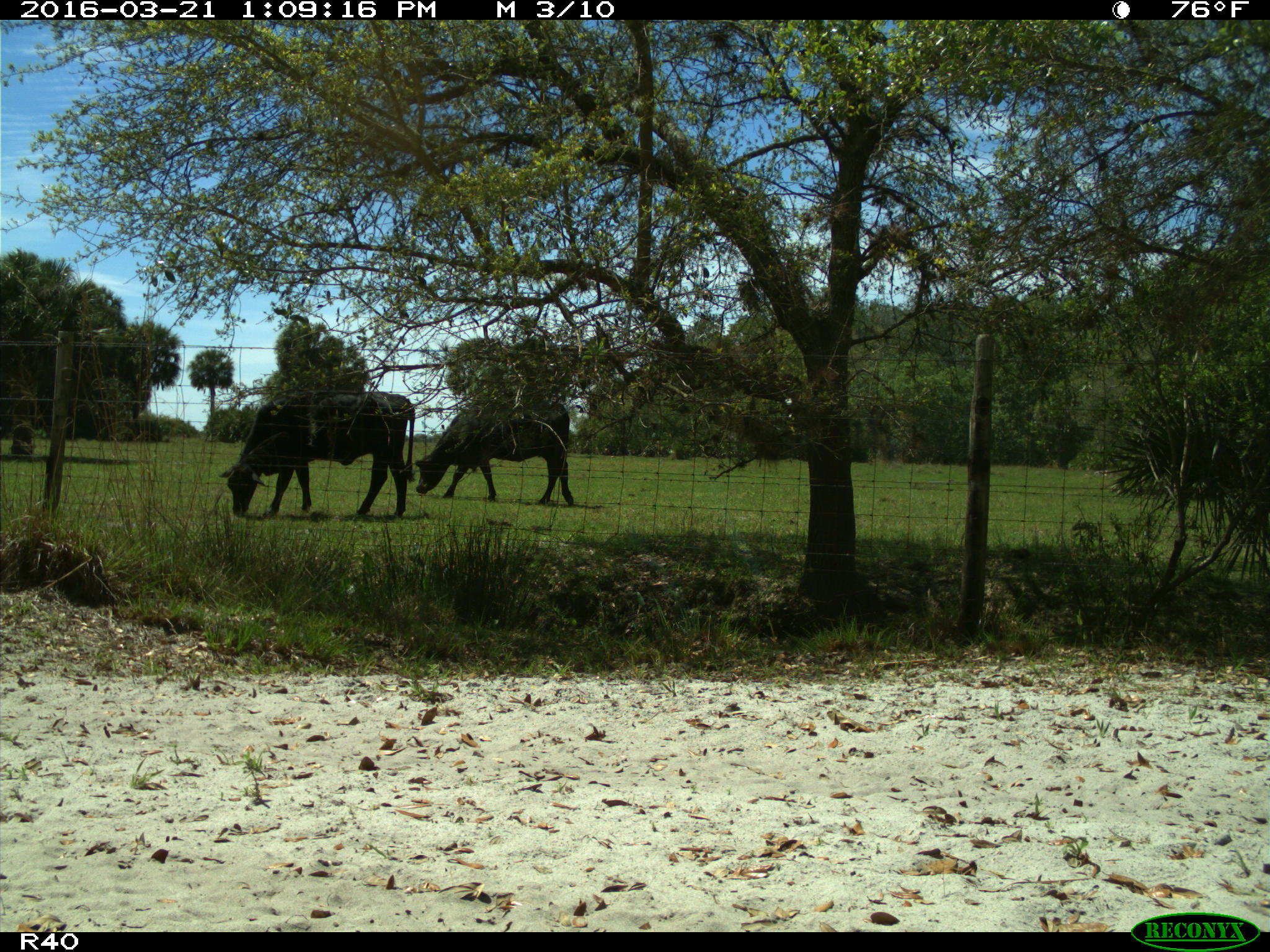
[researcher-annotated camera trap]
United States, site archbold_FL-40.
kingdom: Animalia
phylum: Chordata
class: Mammalia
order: Artiodactyla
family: Bovidae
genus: Bos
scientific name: Bos taurus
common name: domestic cow